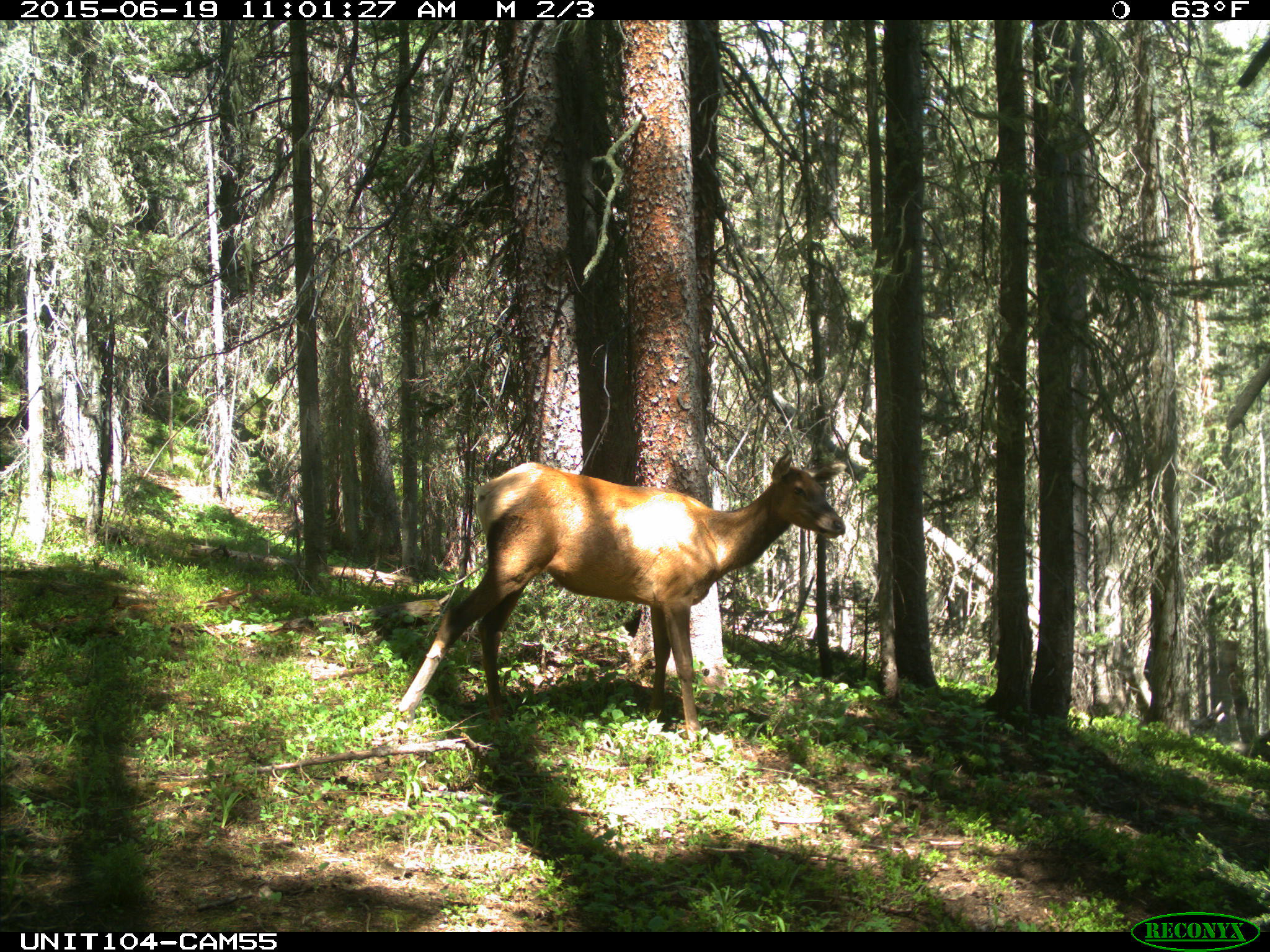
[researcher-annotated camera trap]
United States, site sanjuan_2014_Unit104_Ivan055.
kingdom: Animalia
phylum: Chordata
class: Mammalia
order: Artiodactyla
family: Cervidae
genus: Cervus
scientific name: Cervus elaphus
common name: red deer